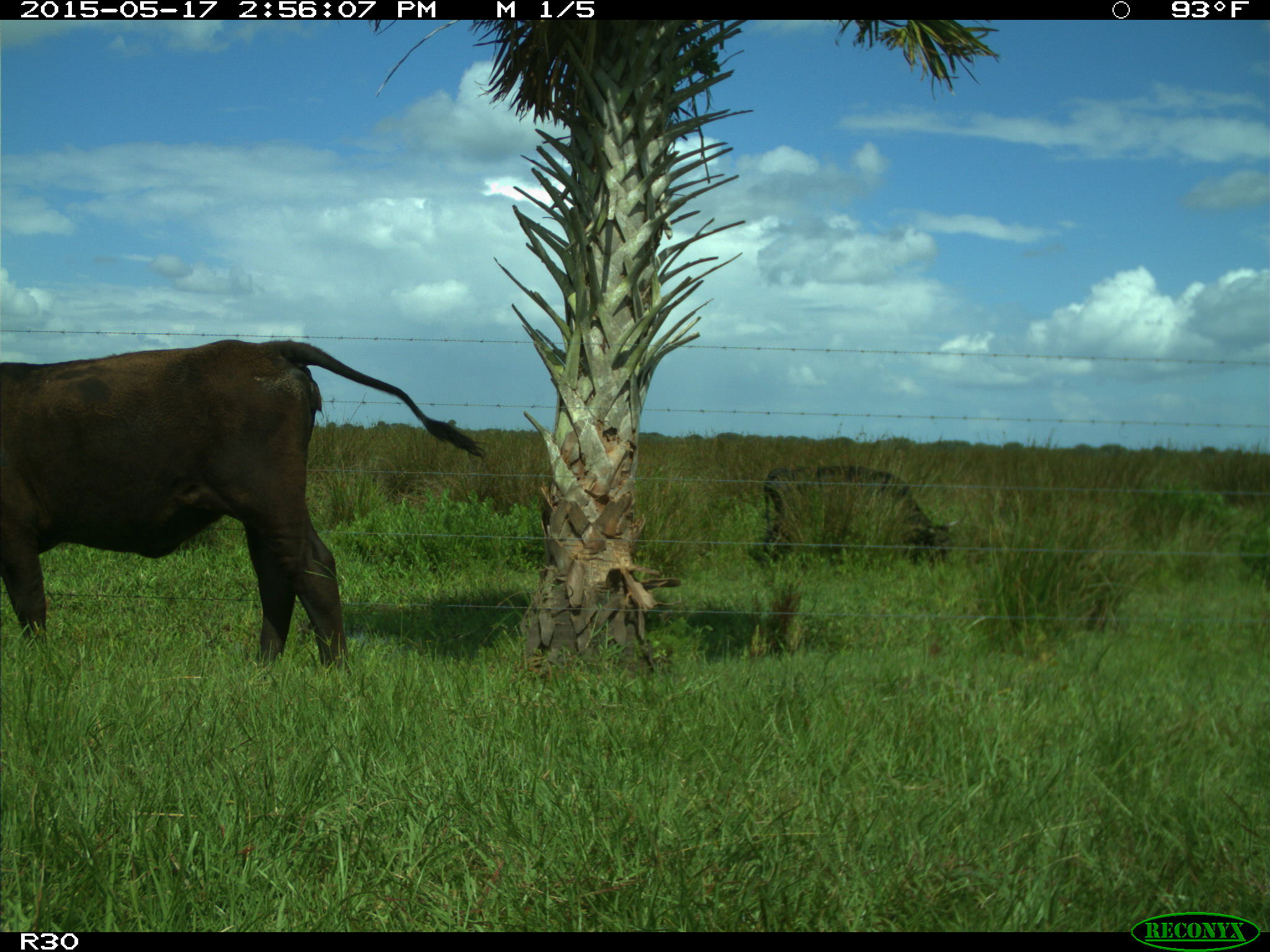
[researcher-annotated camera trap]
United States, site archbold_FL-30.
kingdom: Animalia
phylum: Chordata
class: Mammalia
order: Artiodactyla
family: Bovidae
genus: Bos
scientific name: Bos taurus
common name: domestic cow